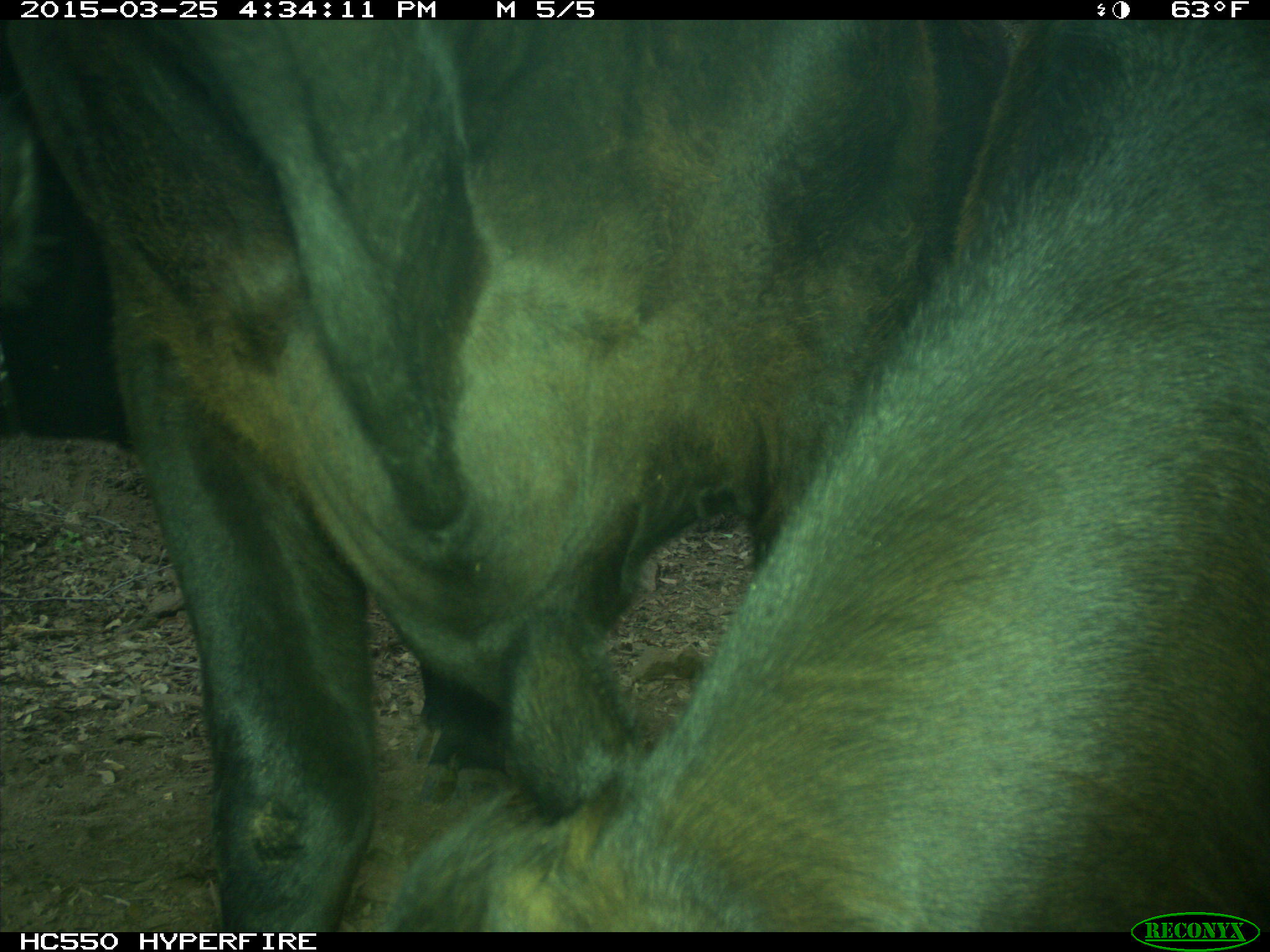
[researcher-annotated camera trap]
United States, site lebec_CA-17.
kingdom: Animalia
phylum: Chordata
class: Mammalia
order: Artiodactyla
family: Bovidae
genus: Bos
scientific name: Bos taurus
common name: domestic cow